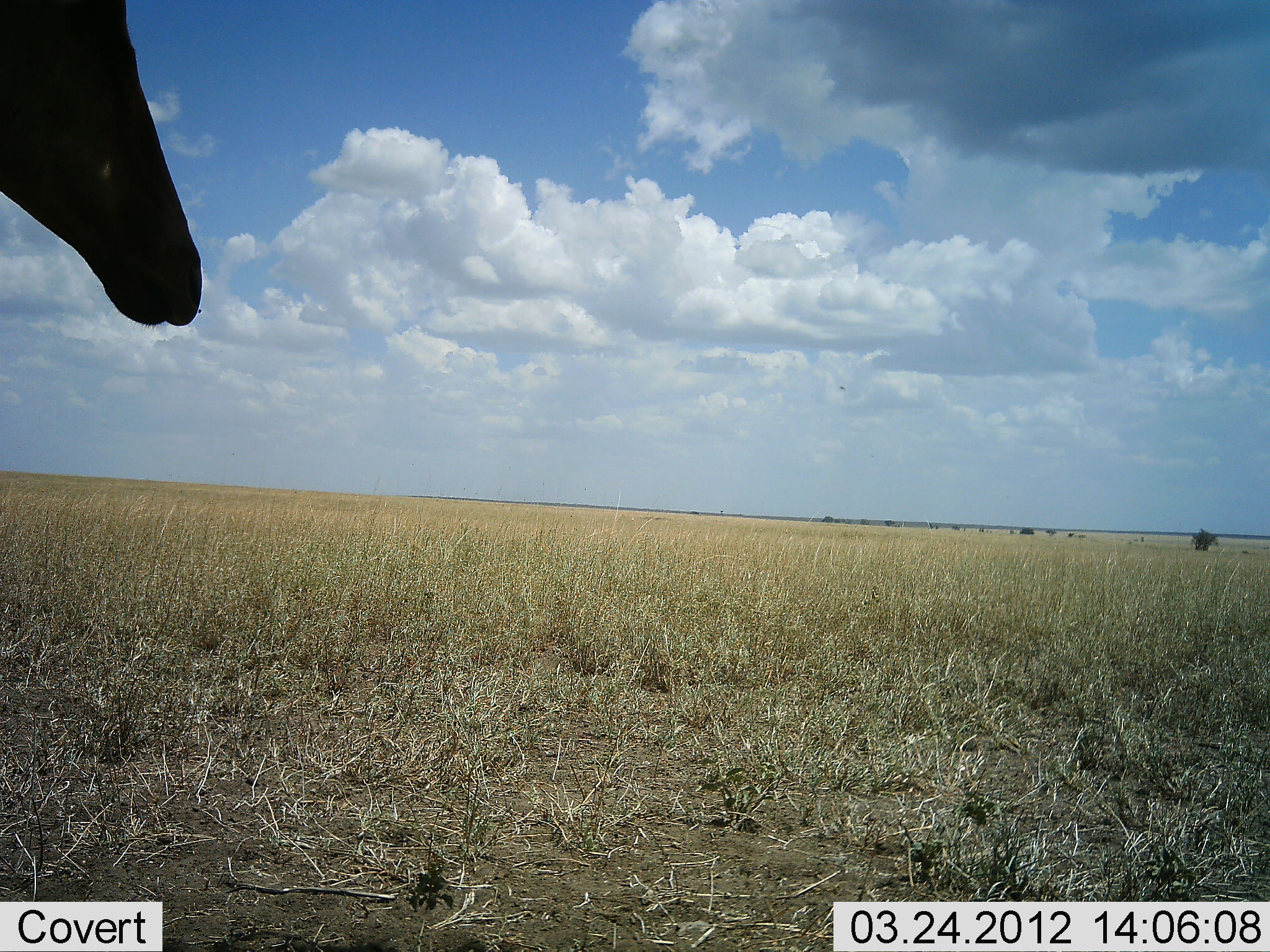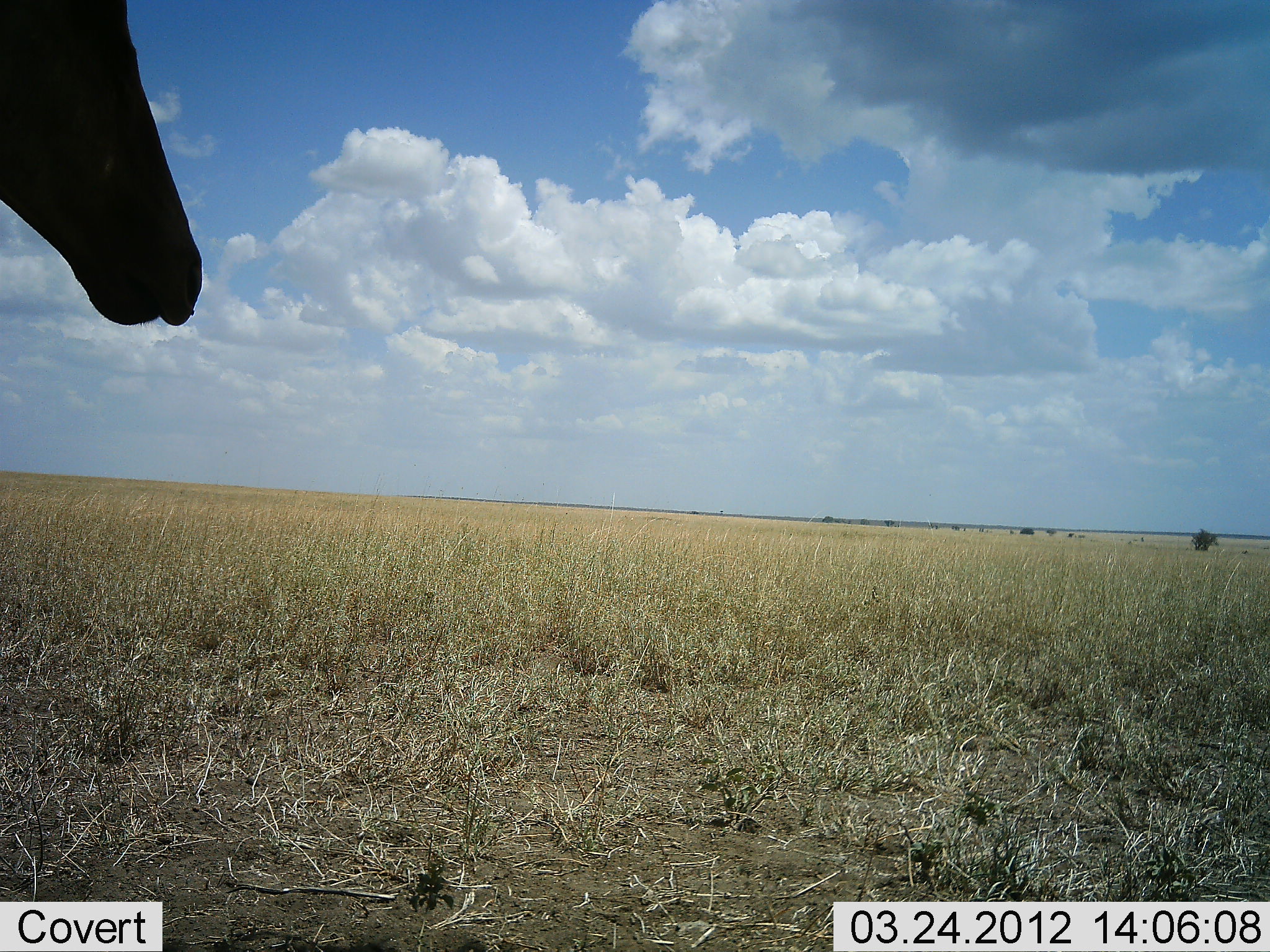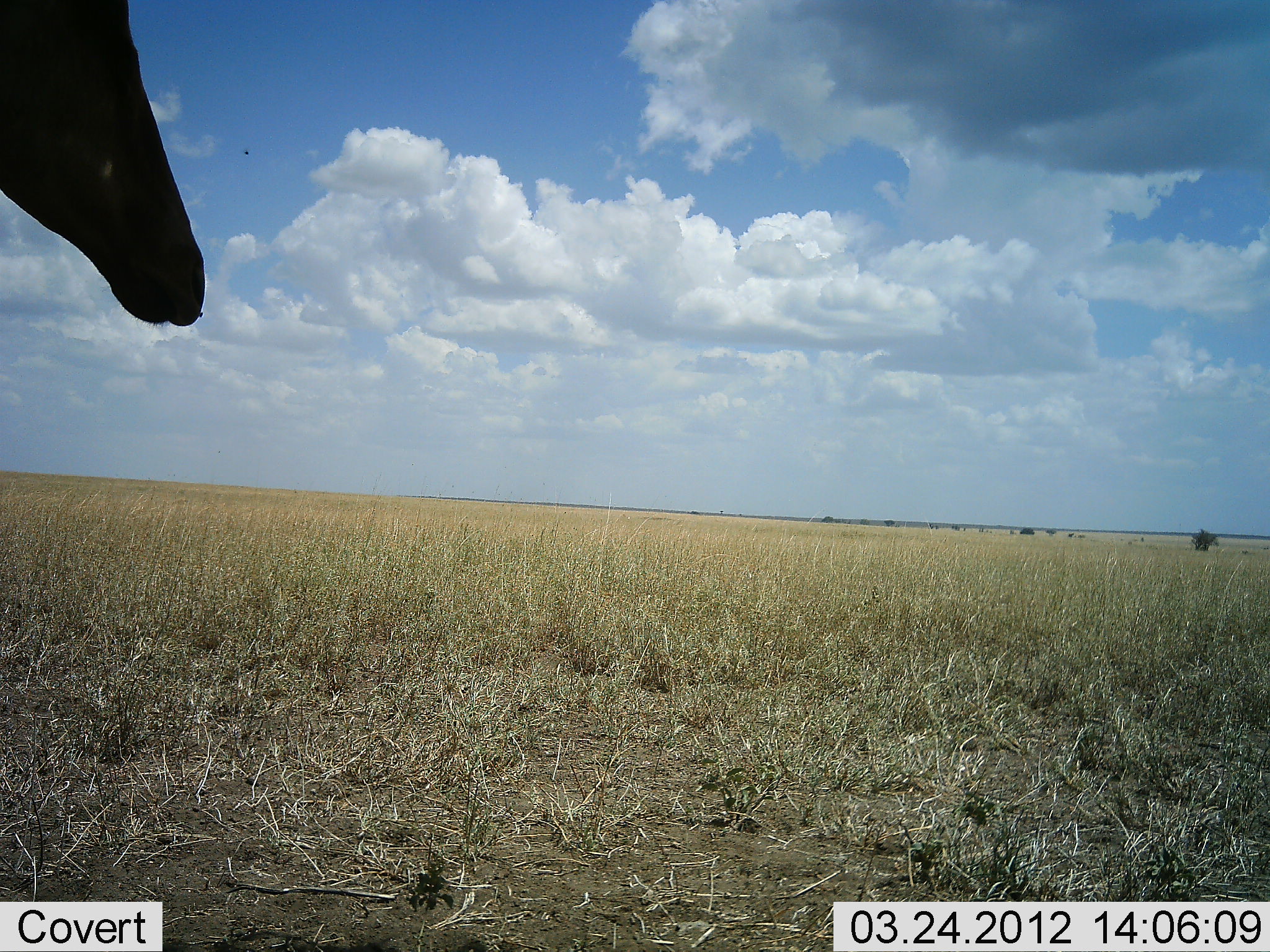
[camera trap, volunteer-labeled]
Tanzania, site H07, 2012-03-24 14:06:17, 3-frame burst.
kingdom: Animalia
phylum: Chordata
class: Mammalia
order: Artiodactyla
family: Bovidae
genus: Alcelaphus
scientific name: Alcelaphus buselaphus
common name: hartebeest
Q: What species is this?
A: Hartebeest (Alcelaphus buselaphus).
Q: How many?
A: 1.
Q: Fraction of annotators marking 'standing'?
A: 80%.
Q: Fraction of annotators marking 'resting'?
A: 13%.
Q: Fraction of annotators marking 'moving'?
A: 0%.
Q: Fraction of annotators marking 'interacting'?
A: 0%.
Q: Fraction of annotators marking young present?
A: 0%.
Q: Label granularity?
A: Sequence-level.